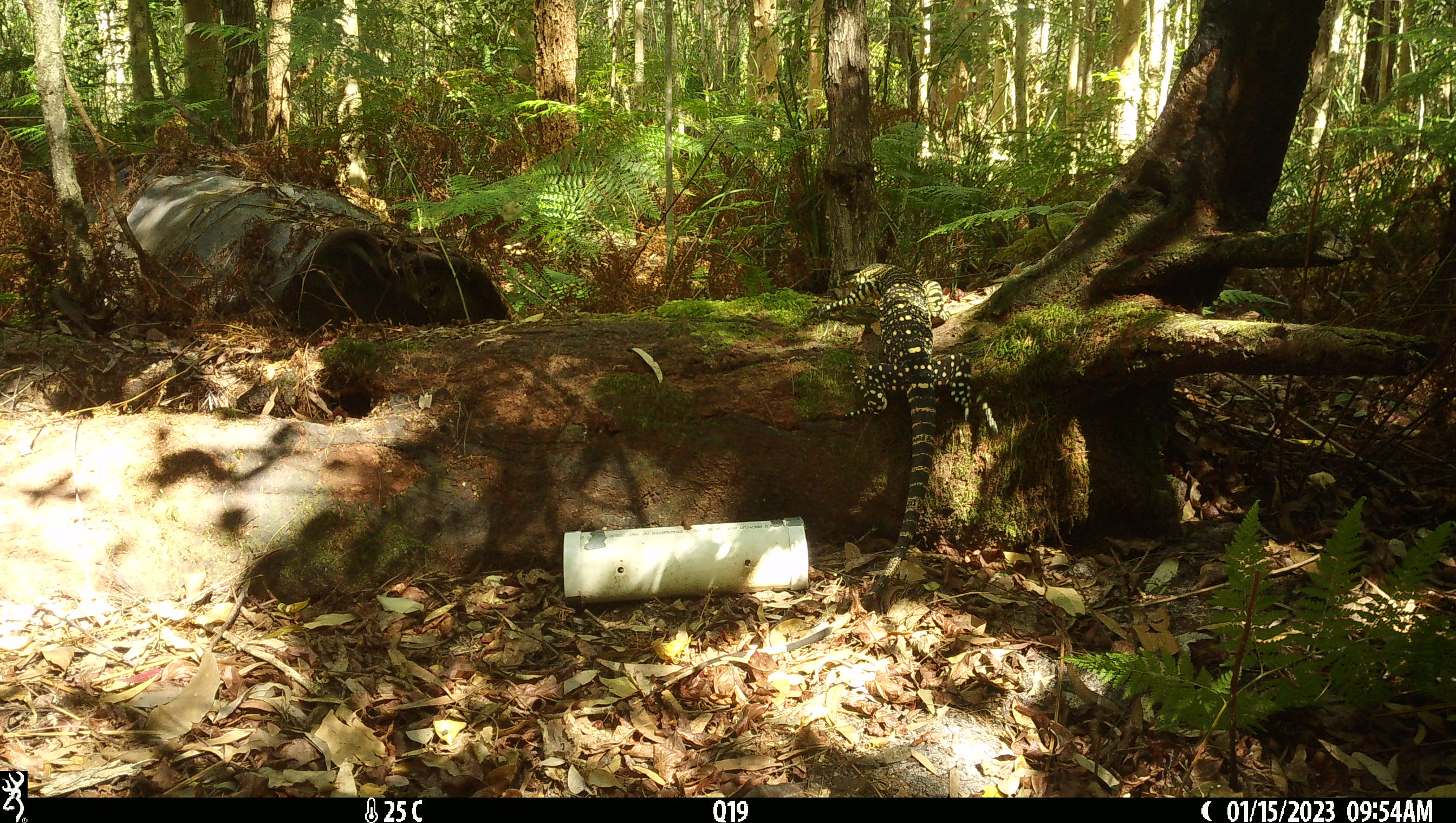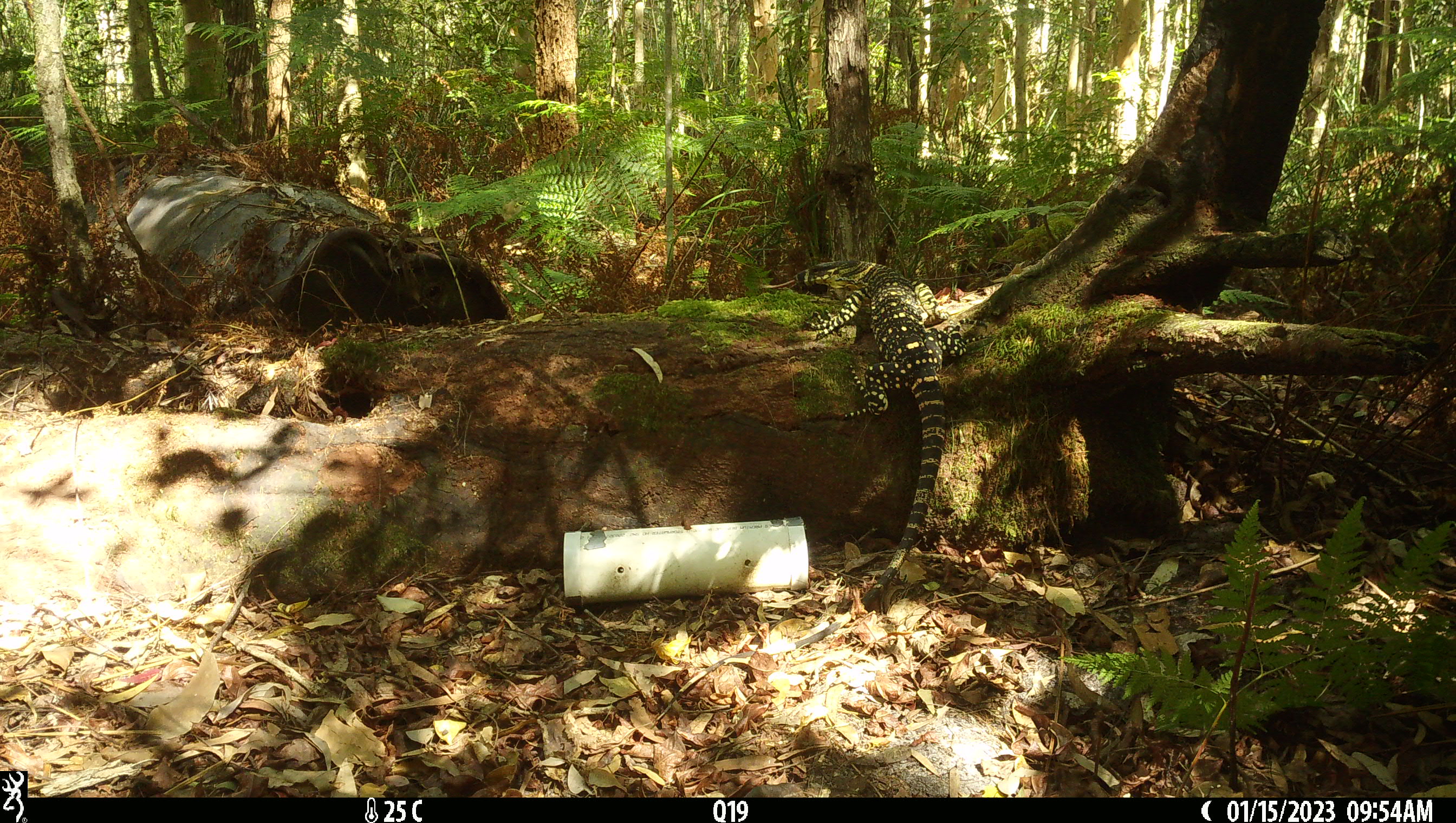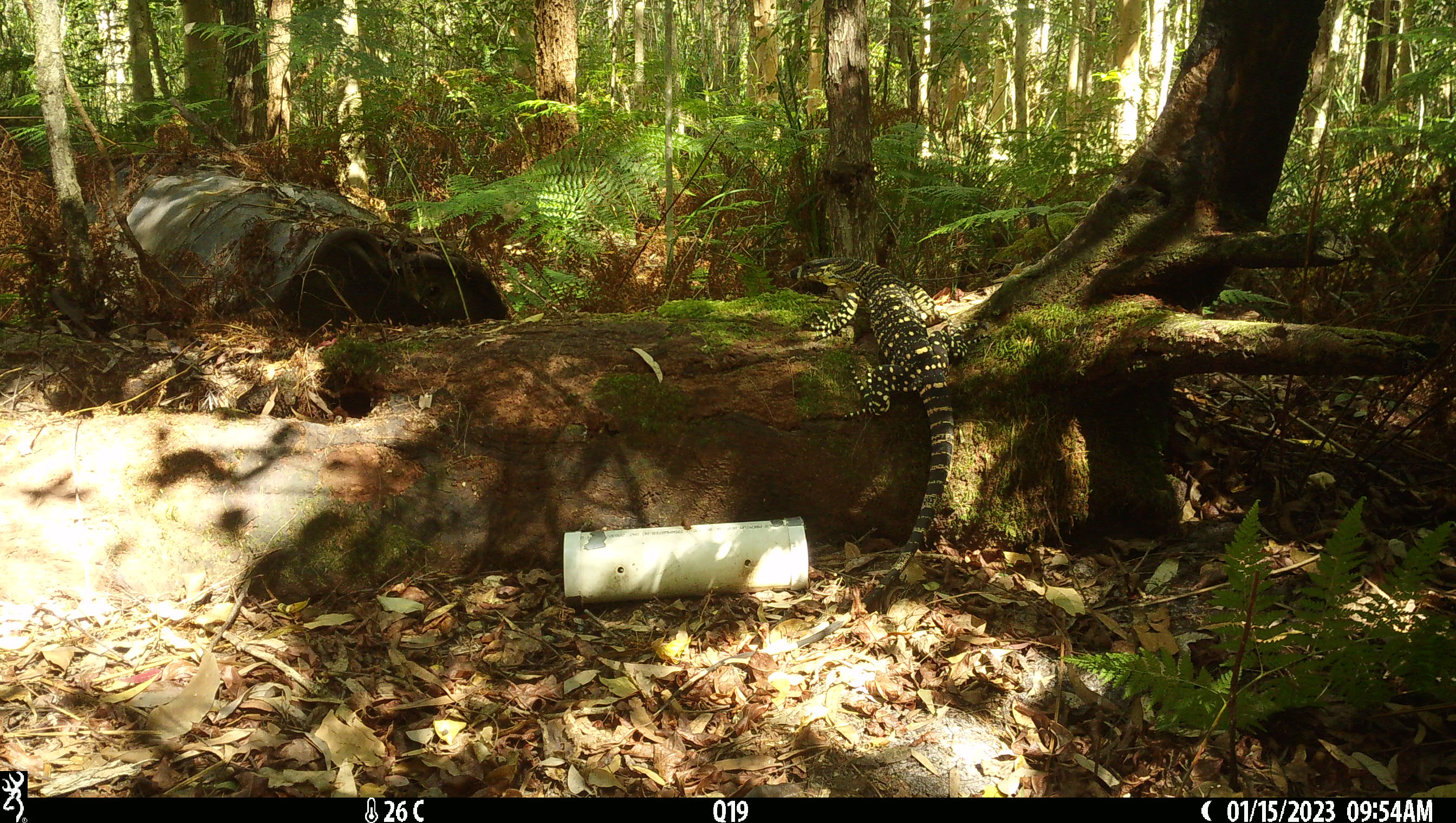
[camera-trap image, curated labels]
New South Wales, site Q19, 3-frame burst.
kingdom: Animalia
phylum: Chordata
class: Reptilia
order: Squamata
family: Varanidae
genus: Varanus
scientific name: Varanus varius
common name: lace monitor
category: goanna